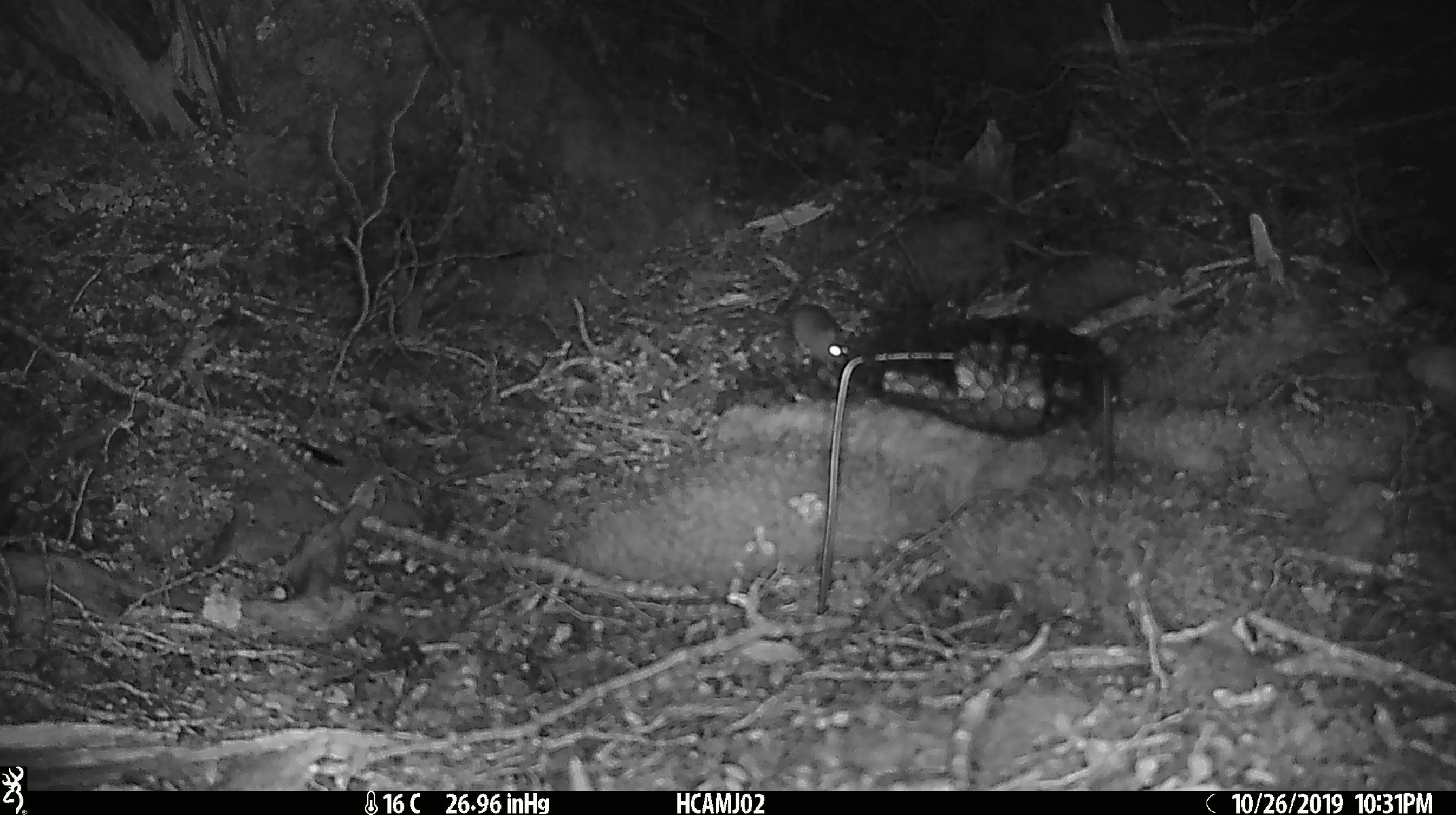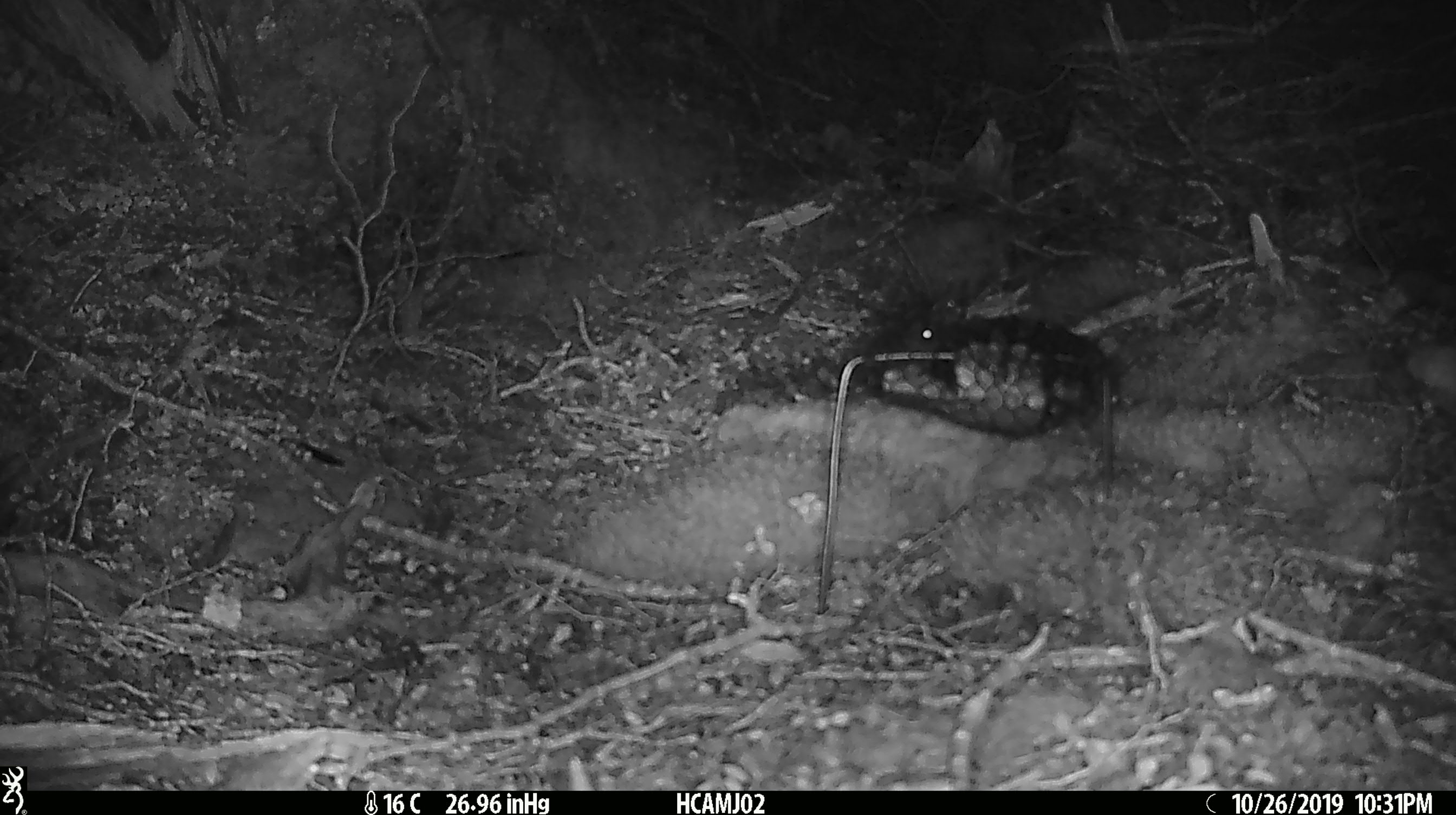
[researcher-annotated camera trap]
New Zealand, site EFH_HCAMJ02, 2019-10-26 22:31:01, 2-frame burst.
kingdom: Animalia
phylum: Chordata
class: Mammalia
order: Rodentia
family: Muridae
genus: Mus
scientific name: Mus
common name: mouse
Mouse (Mus).